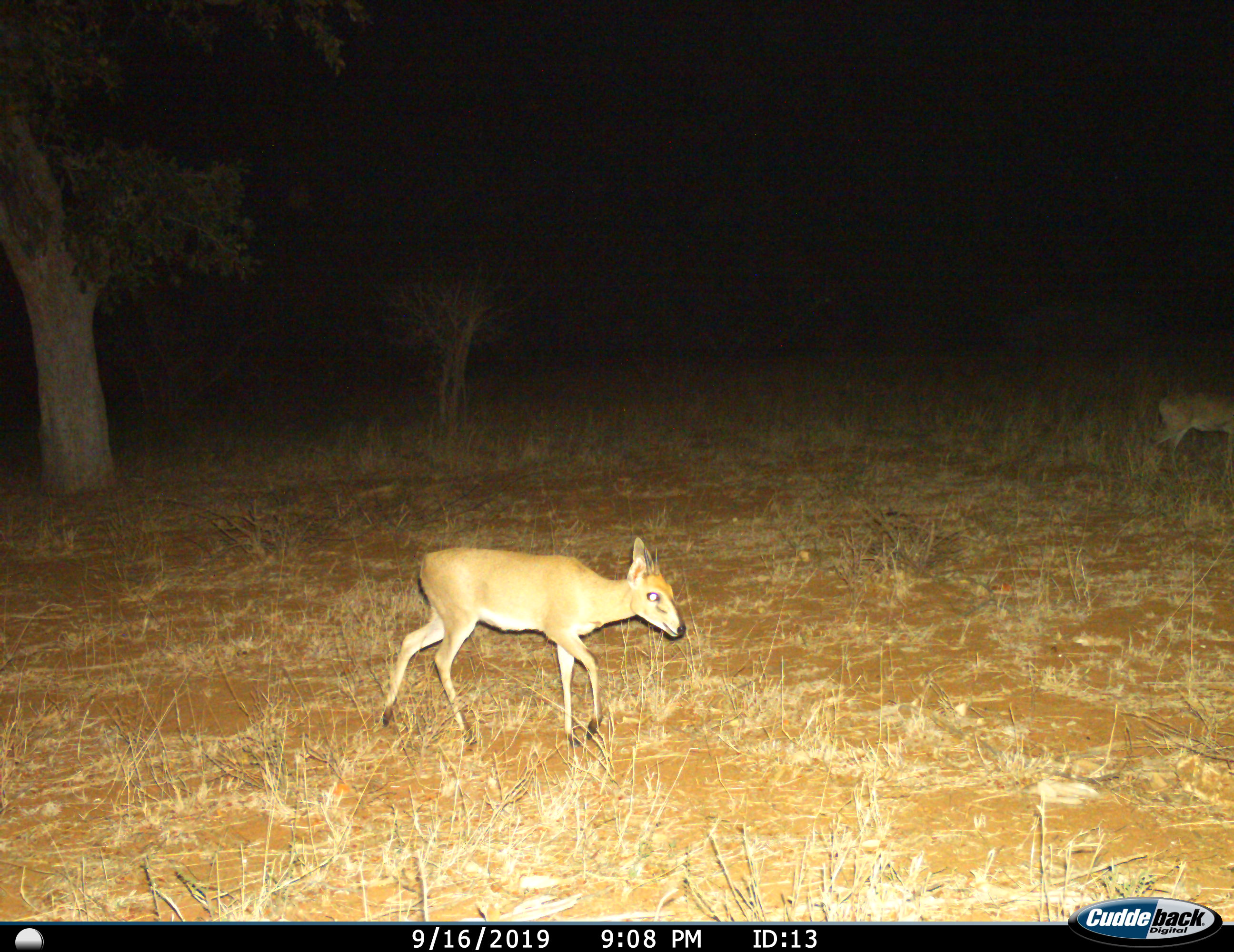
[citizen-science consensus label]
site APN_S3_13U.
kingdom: Animalia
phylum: Chordata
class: Mammalia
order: Artiodactyla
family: Bovidae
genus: Sylvicapra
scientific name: Sylvicapra grimmia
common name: common duiker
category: duikercommongrey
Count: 2.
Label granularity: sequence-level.